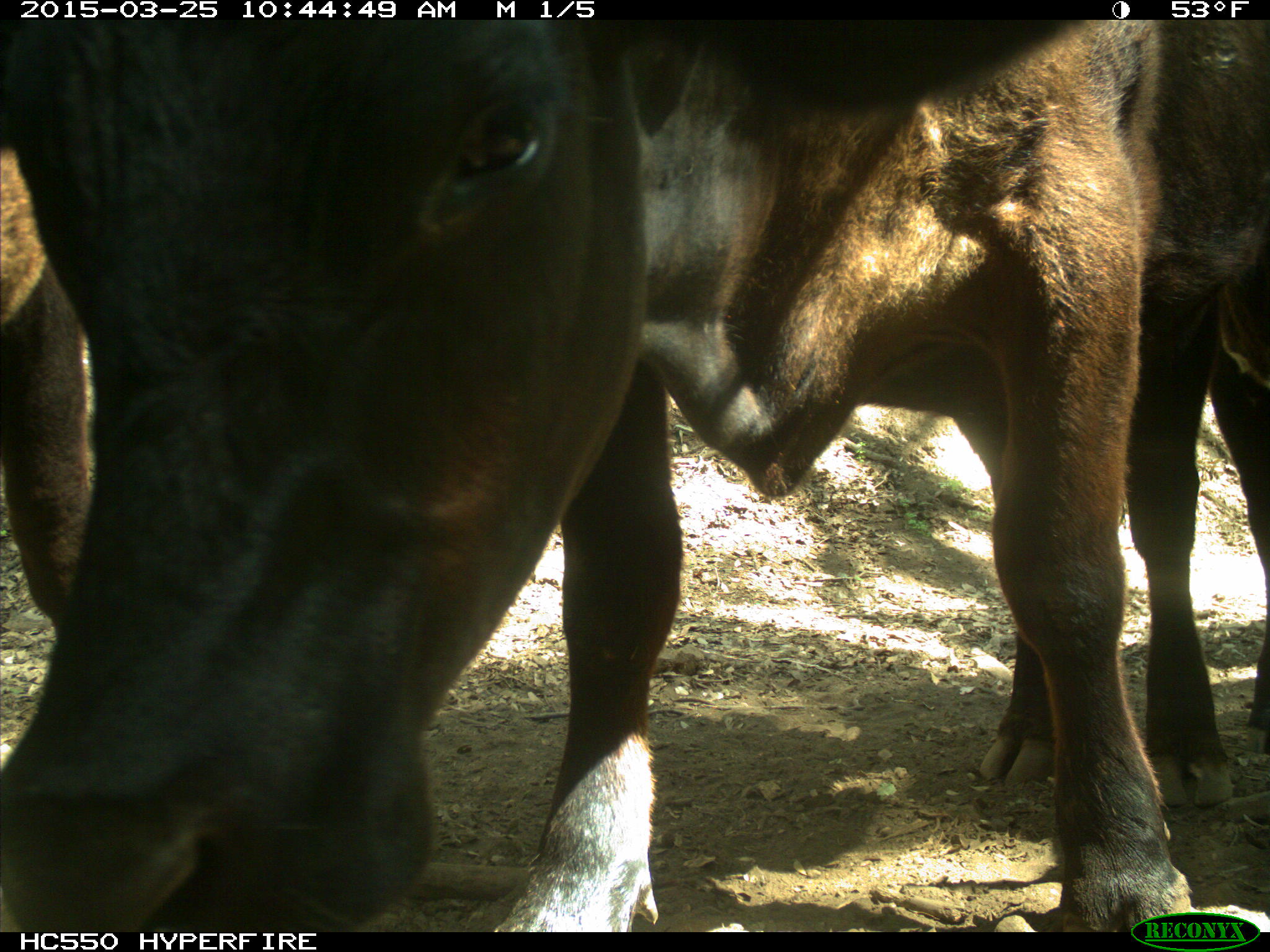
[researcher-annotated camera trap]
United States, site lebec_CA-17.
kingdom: Animalia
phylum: Chordata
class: Mammalia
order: Artiodactyla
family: Bovidae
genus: Bos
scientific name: Bos taurus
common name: domestic cow